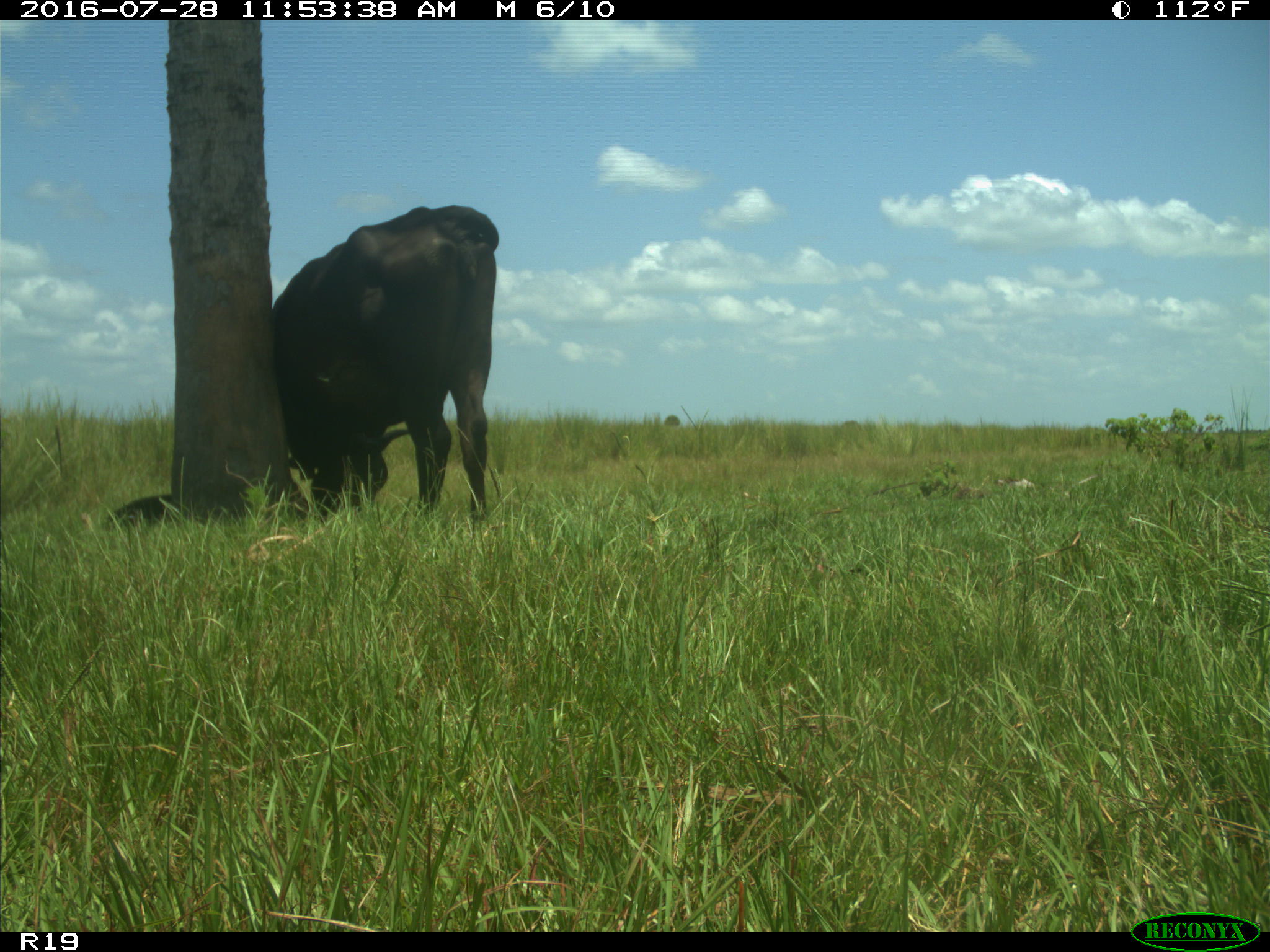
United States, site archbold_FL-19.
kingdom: Animalia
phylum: Chordata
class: Mammalia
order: Artiodactyla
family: Bovidae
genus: Bos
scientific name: Bos taurus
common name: domestic cow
Bos taurus (domestic cow).